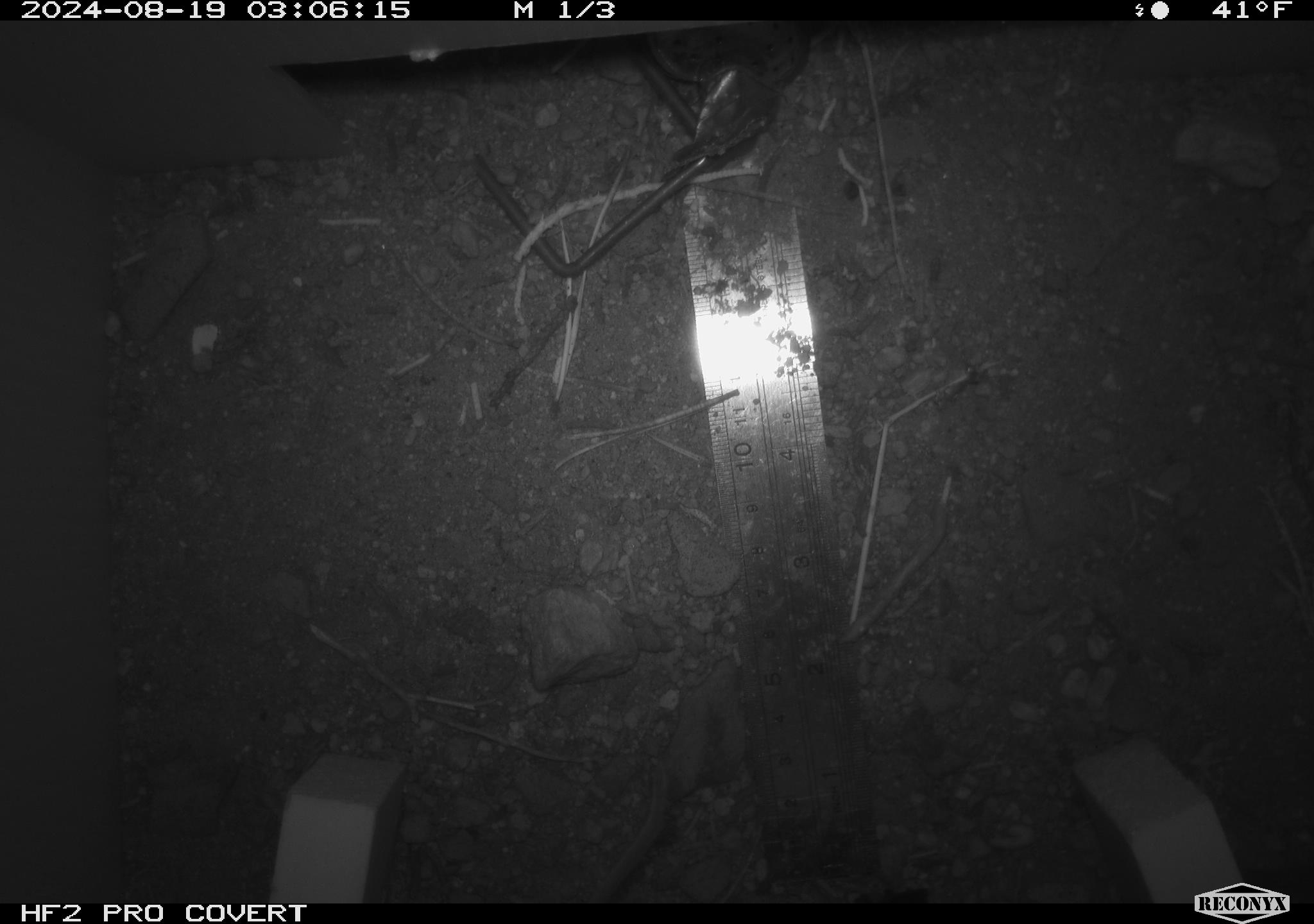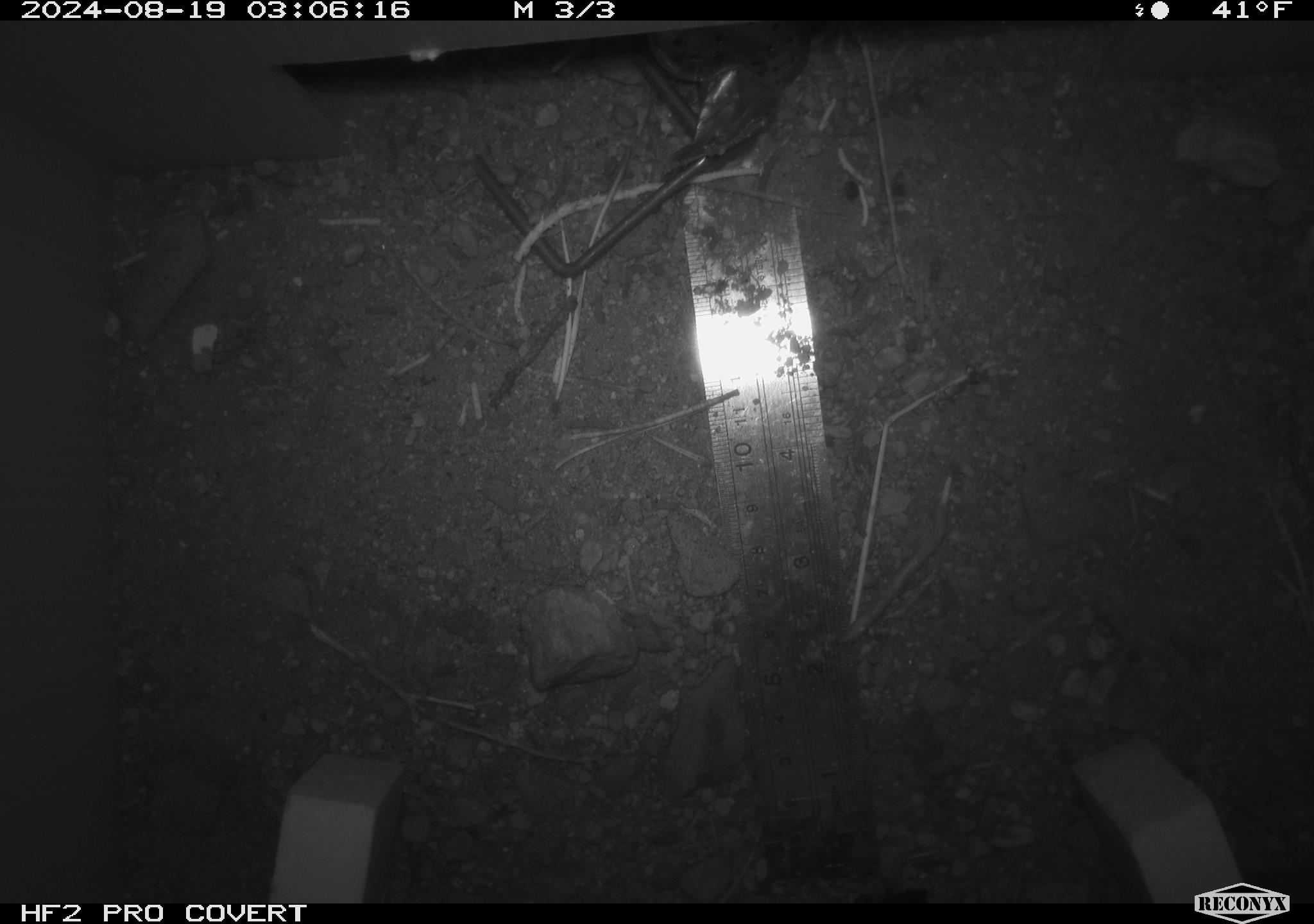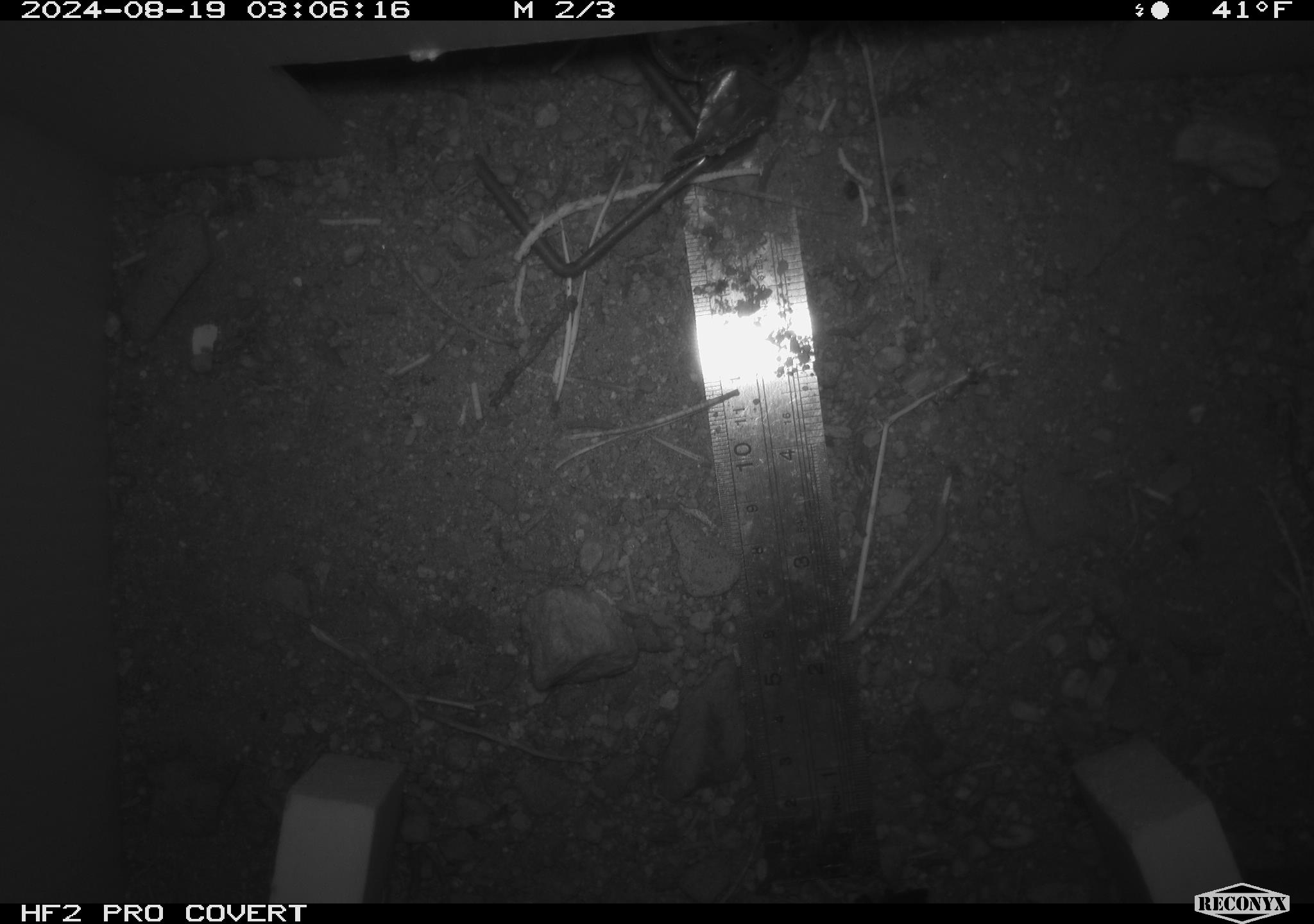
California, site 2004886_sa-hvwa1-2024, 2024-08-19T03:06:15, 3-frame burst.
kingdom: Animalia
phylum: Chordata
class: Mammalia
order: Rodentia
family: Sciuridae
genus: Neotamias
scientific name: Neotamias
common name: western chipmunks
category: neotamias species